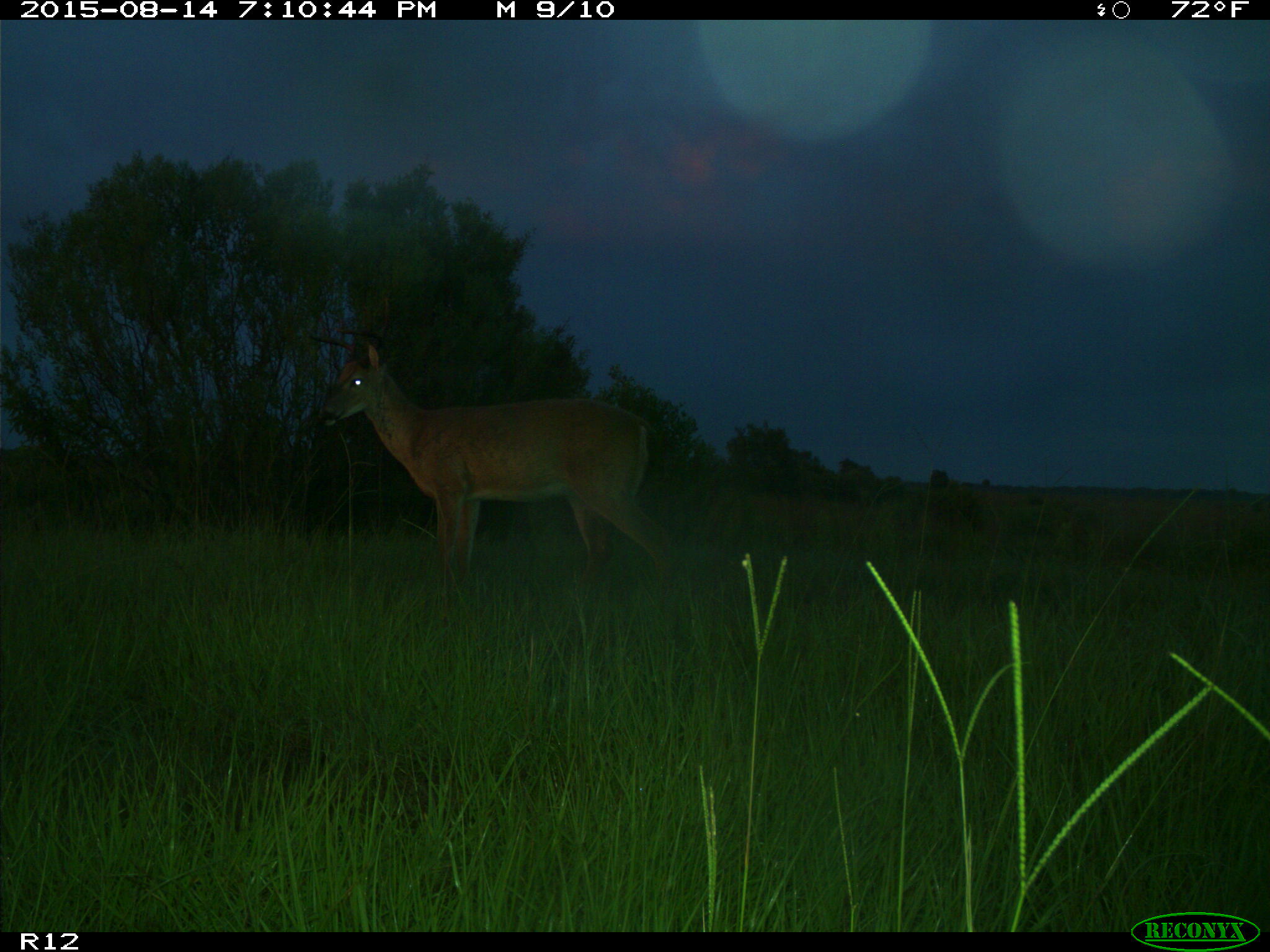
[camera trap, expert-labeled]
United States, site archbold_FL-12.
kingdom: Animalia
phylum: Chordata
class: Mammalia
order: Artiodactyla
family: Cervidae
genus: Odocoileus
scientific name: Odocoileus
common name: deer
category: unidentified deer